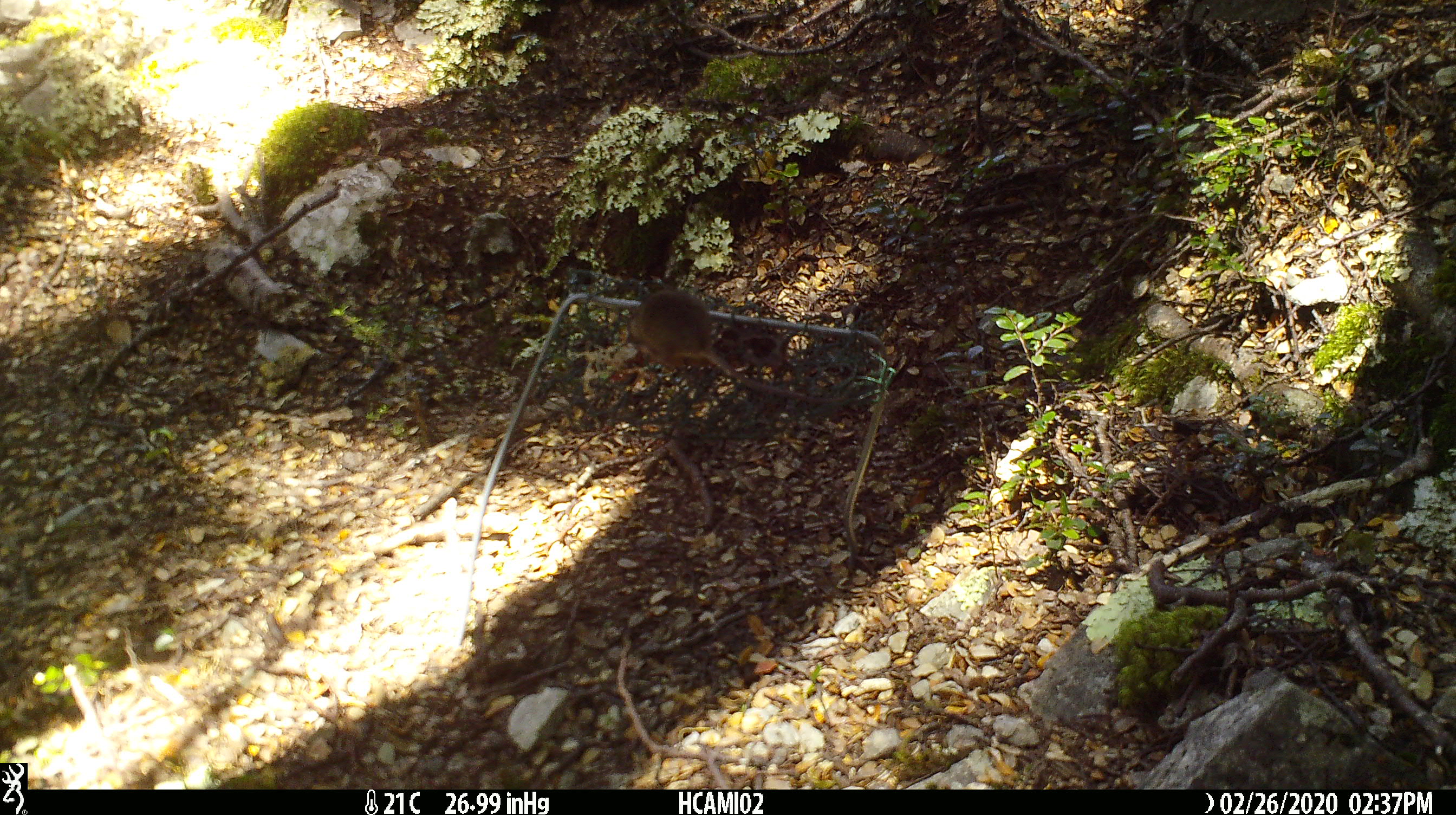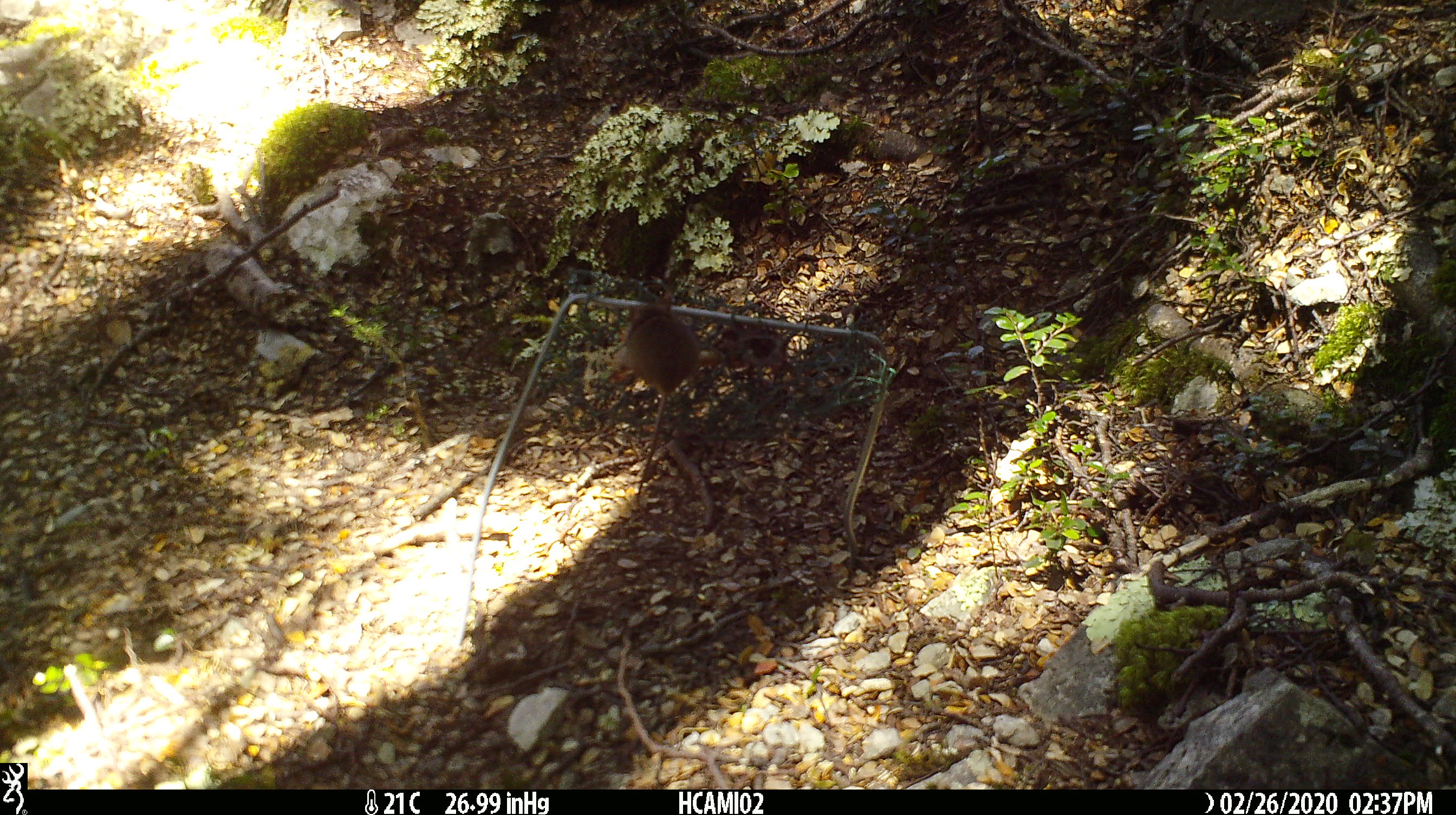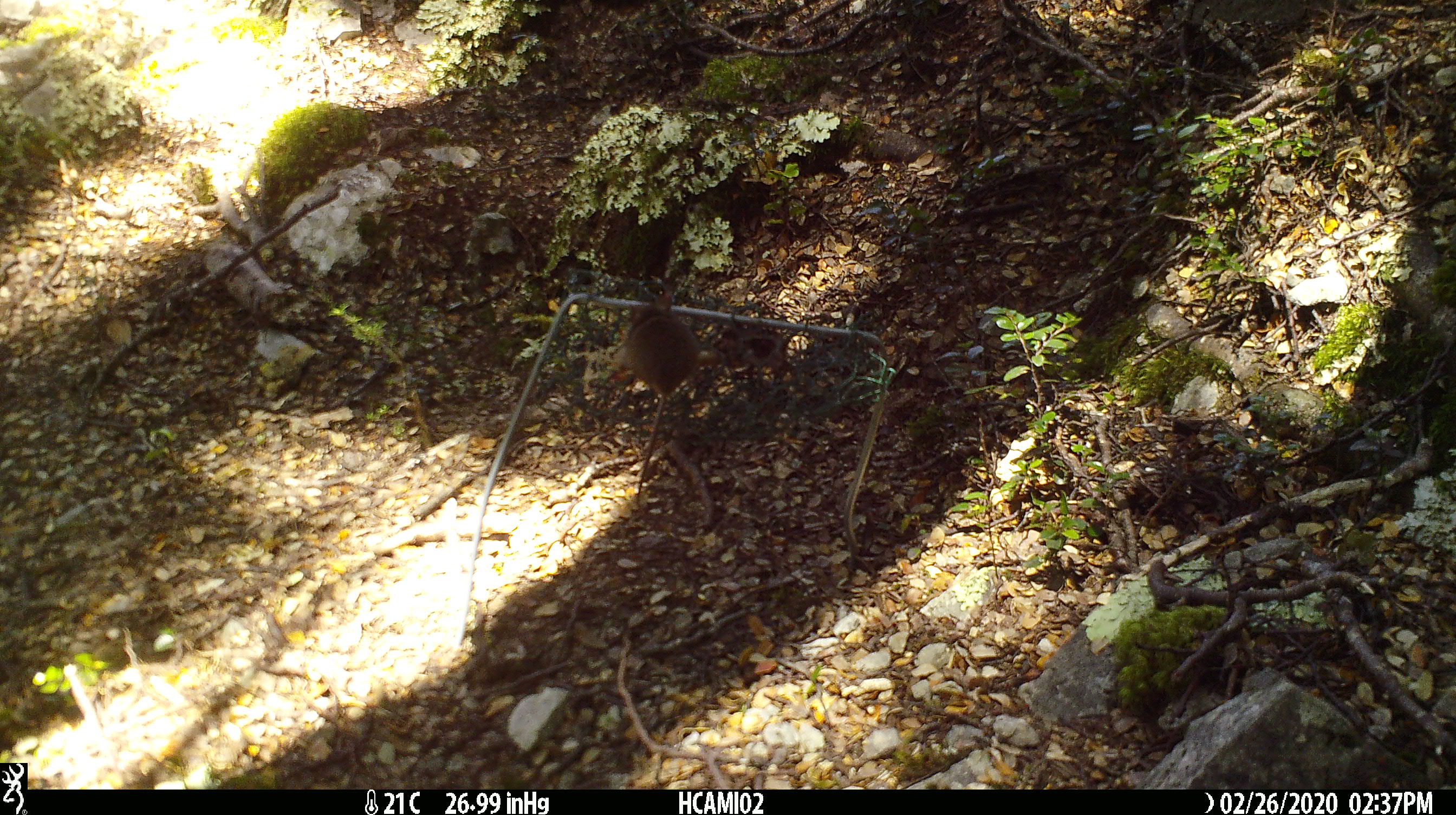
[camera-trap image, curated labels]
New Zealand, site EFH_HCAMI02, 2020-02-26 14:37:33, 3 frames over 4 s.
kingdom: Animalia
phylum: Chordata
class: Mammalia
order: Rodentia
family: Muridae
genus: Mus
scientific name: Mus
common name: mouse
Mouse (Mus).